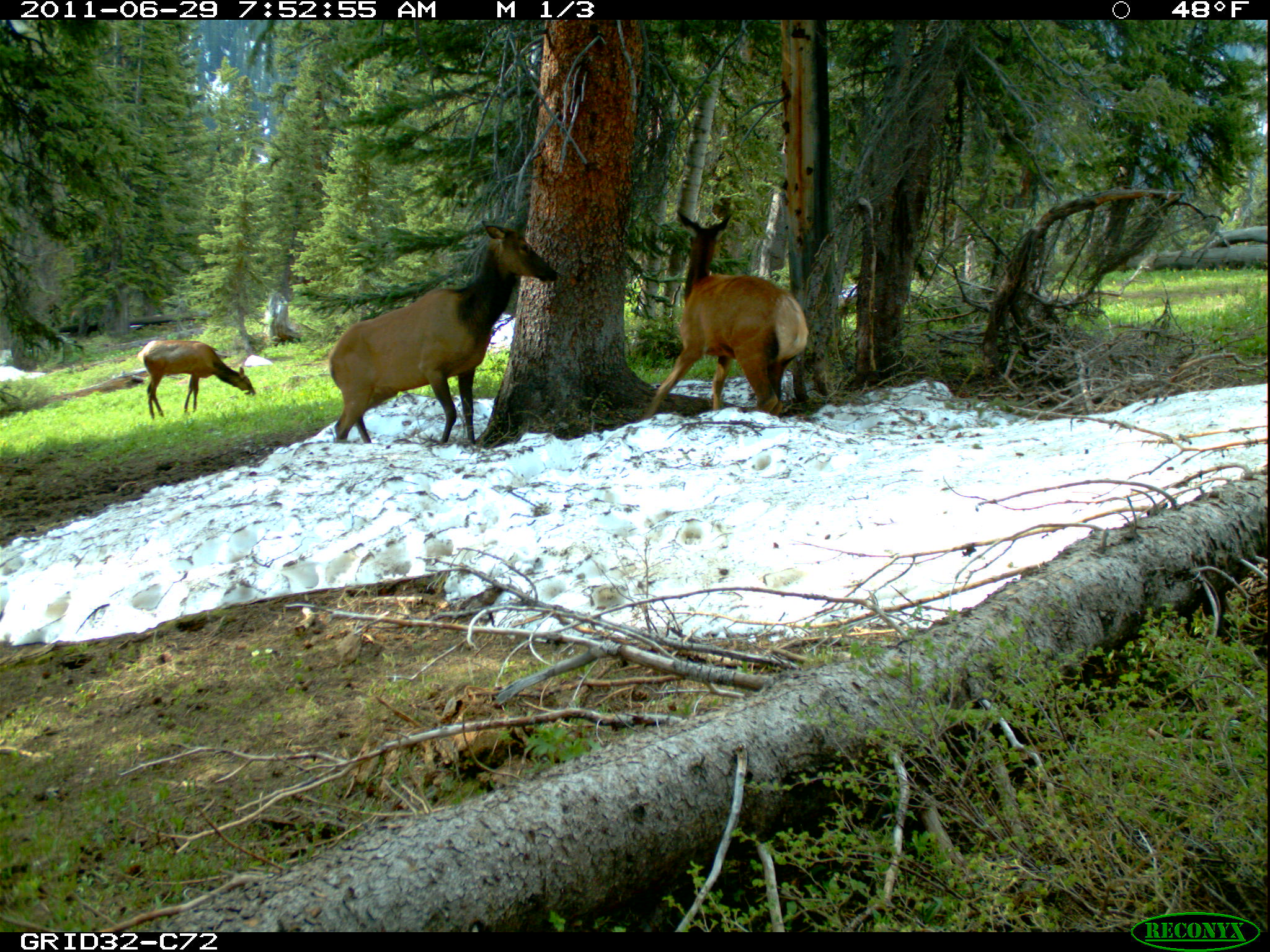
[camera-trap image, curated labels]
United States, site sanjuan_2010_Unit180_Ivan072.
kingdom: Animalia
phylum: Chordata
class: Mammalia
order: Artiodactyla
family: Cervidae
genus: Cervus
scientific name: Cervus elaphus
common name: red deer